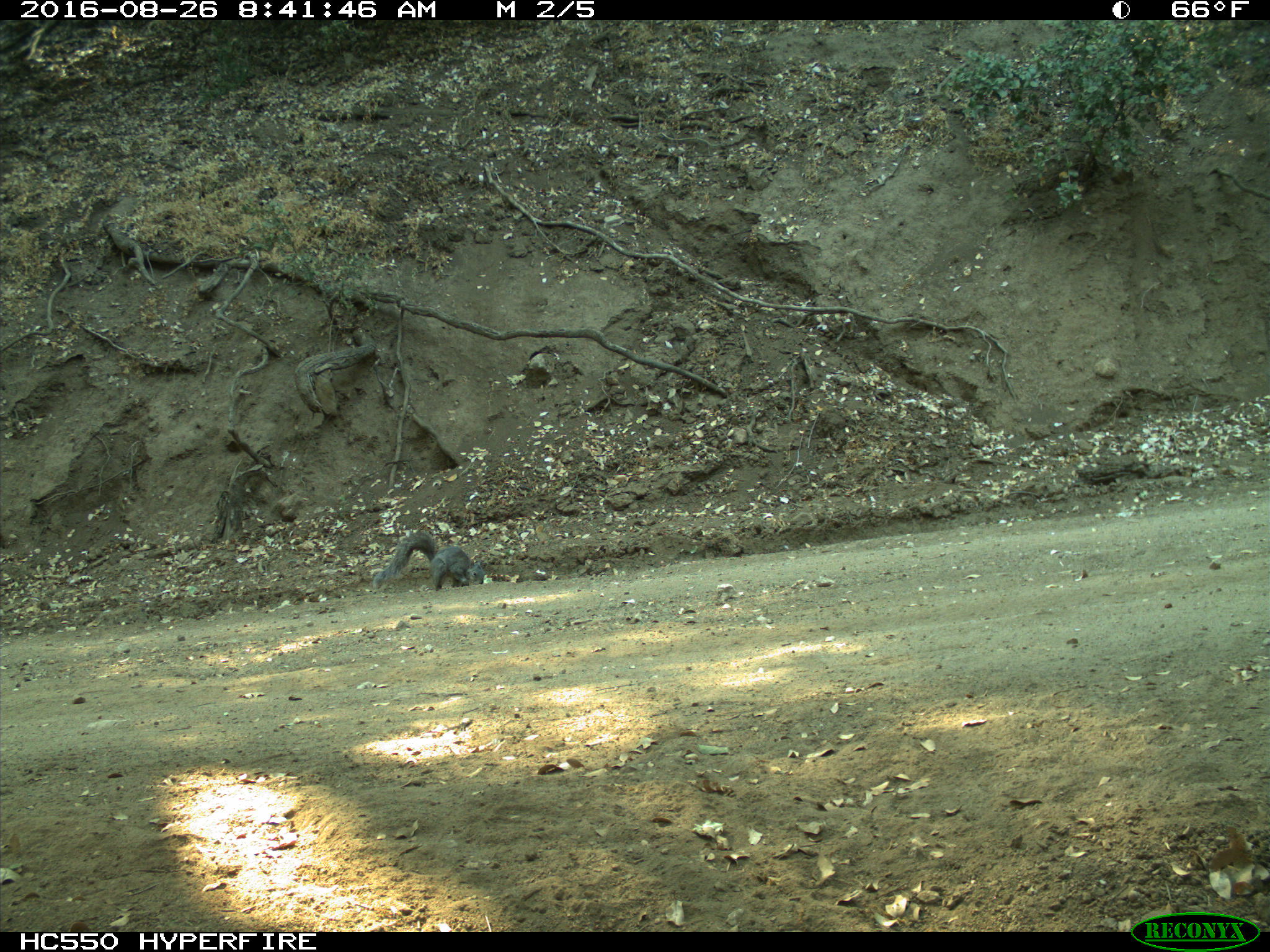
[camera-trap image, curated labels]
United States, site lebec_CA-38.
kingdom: Animalia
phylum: Chordata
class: Mammalia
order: Rodentia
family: Sciuridae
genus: Sciurus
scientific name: Sciurus carolinensis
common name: eastern gray squirrel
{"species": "Sciurus carolinensis (eastern gray squirrel)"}